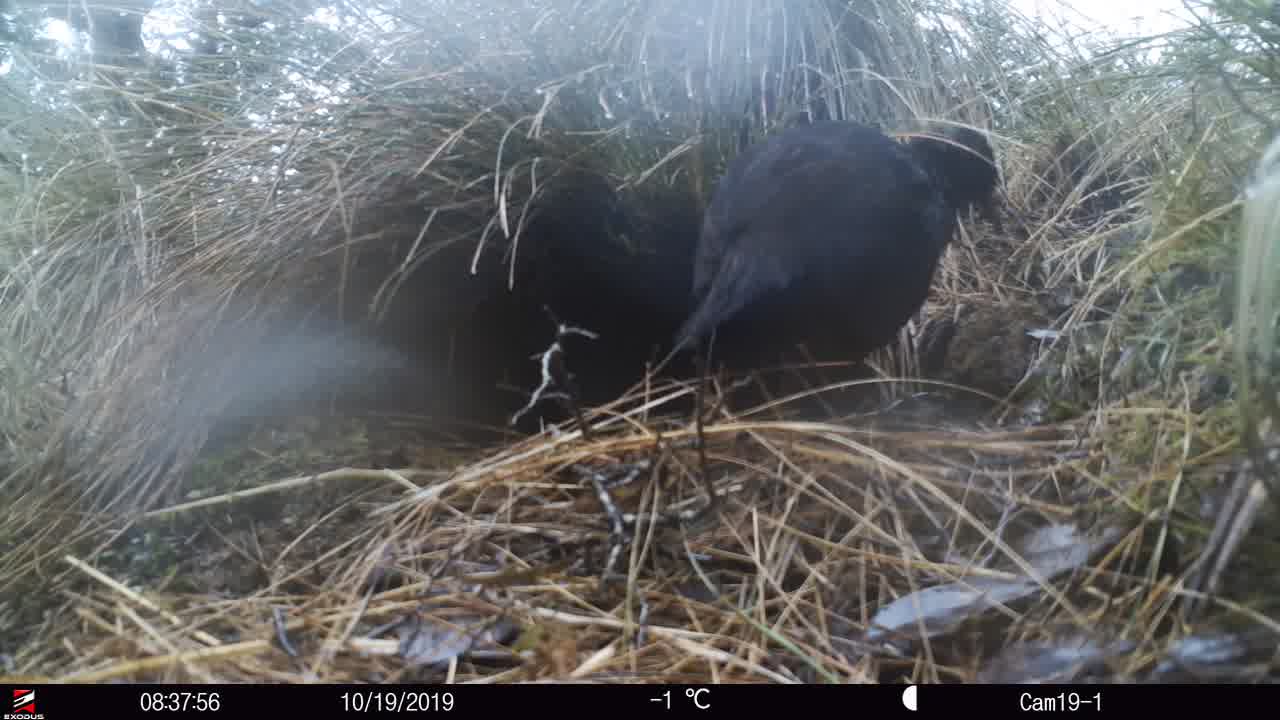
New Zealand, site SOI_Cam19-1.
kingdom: Animalia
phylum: Chordata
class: Aves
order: Gruiformes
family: Rallidae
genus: Gallirallus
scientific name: Gallirallus australis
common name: weka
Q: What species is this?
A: Weka (Gallirallus australis).